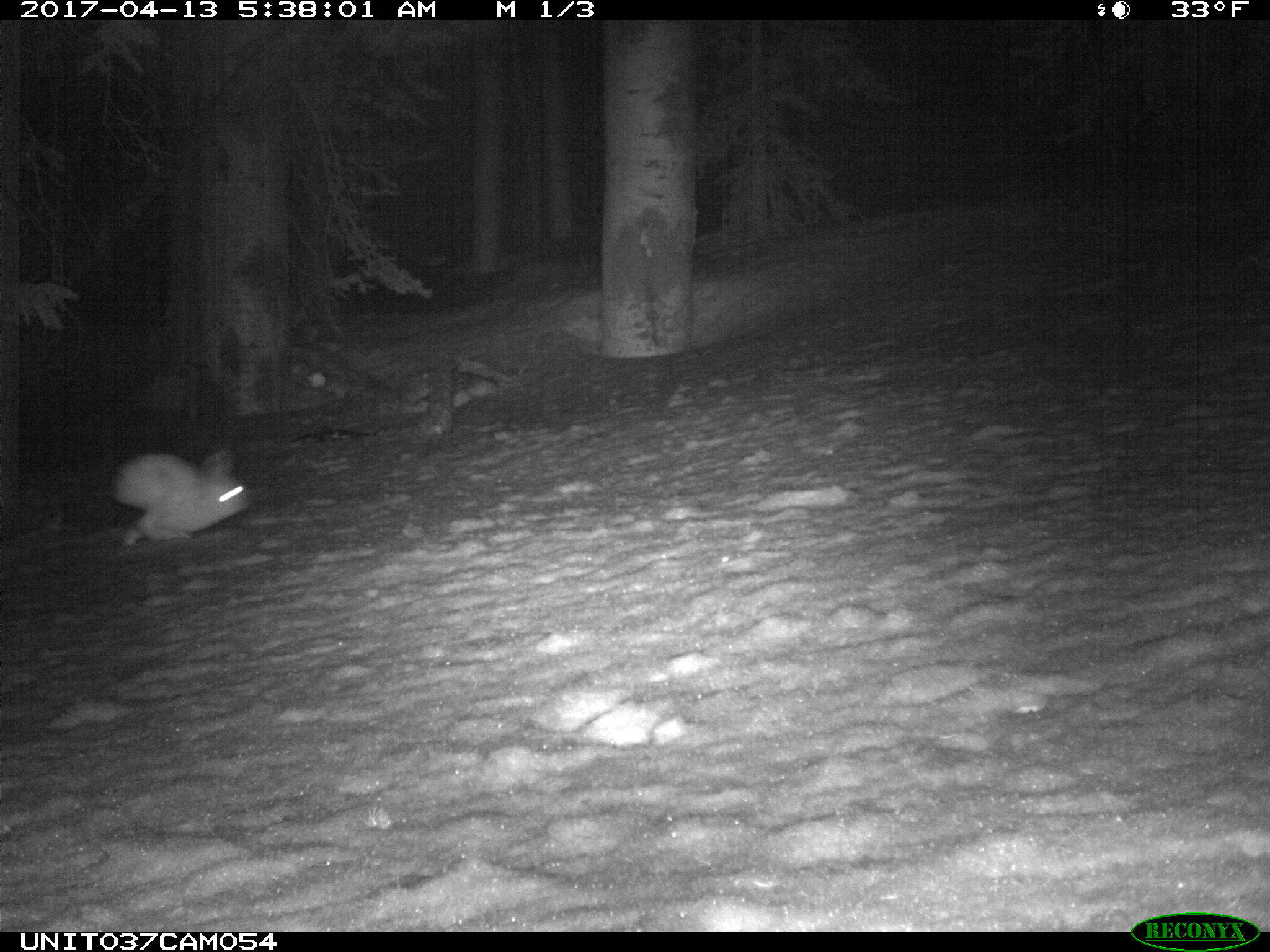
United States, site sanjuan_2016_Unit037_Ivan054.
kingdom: Animalia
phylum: Chordata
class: Mammalia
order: Lagomorpha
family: Leporidae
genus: Lepus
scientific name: Lepus americanus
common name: snowshoe hare